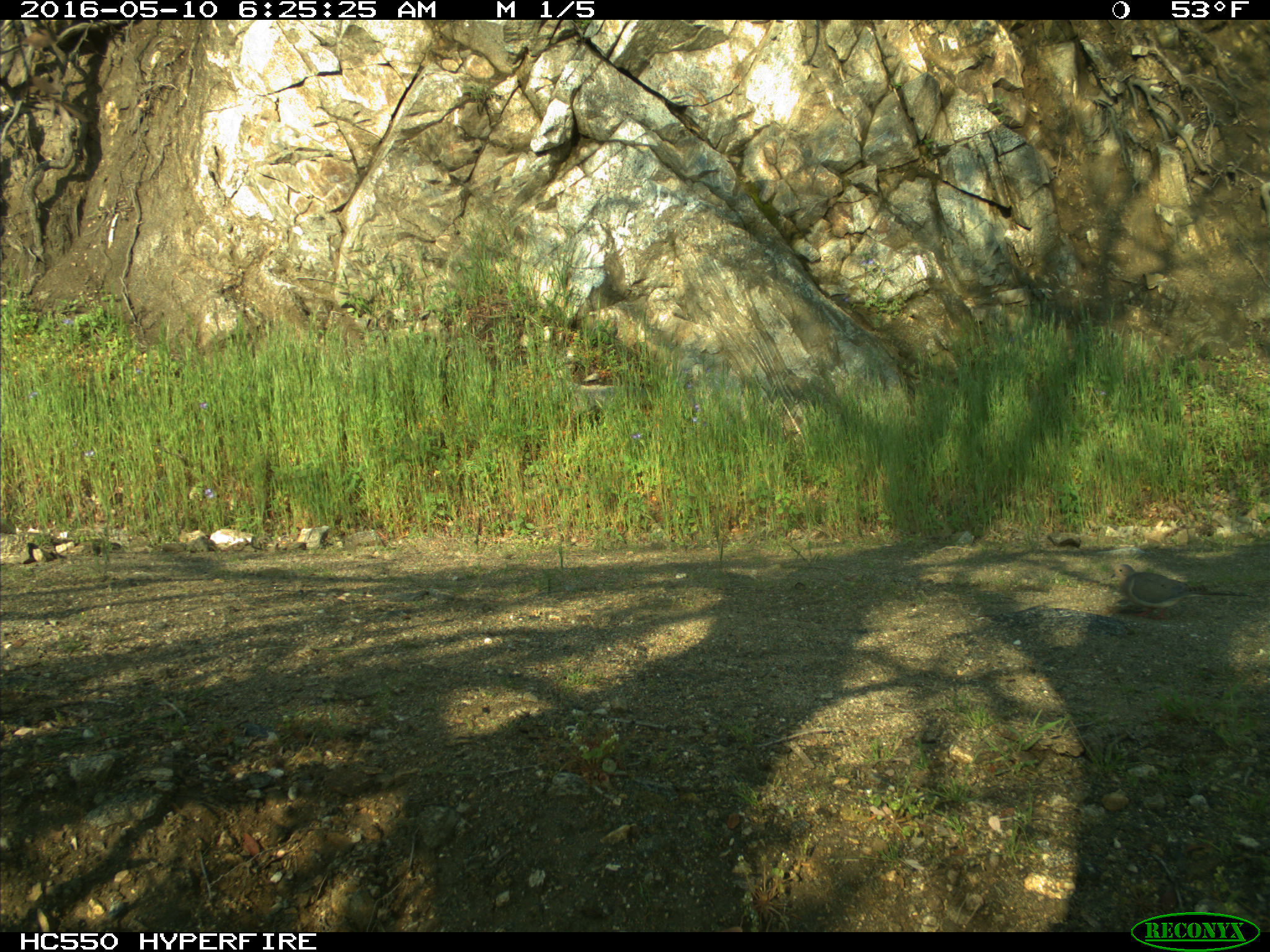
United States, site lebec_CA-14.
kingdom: Animalia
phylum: Chordata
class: Aves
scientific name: Aves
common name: birds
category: unidentified bird